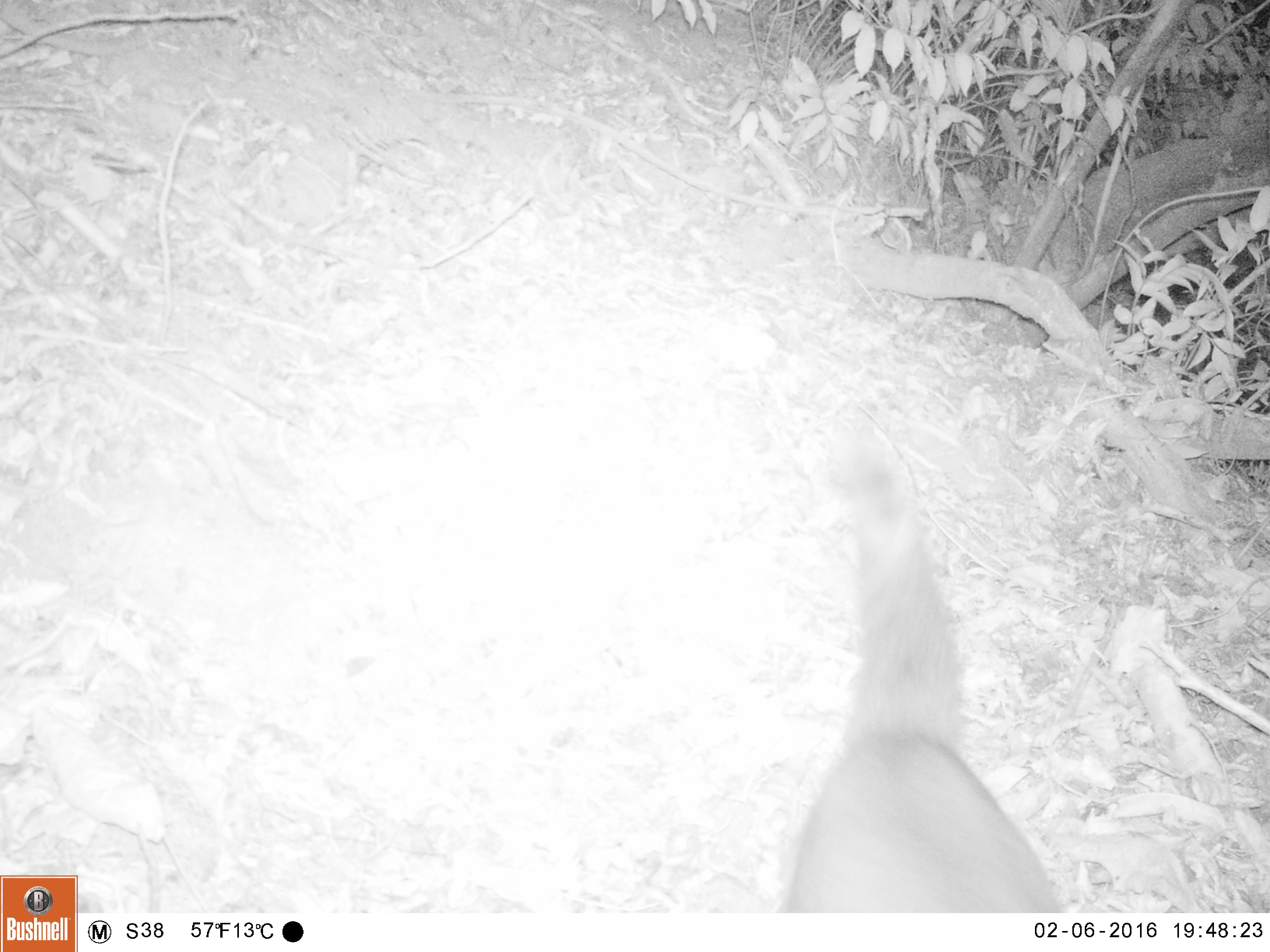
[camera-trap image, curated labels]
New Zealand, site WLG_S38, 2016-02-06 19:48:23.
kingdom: Animalia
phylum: Chordata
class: Mammalia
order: Carnivora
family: Felidae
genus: Felis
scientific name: Felis catus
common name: domestic cat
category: cat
Cat (domestic cat) (Felis catus).